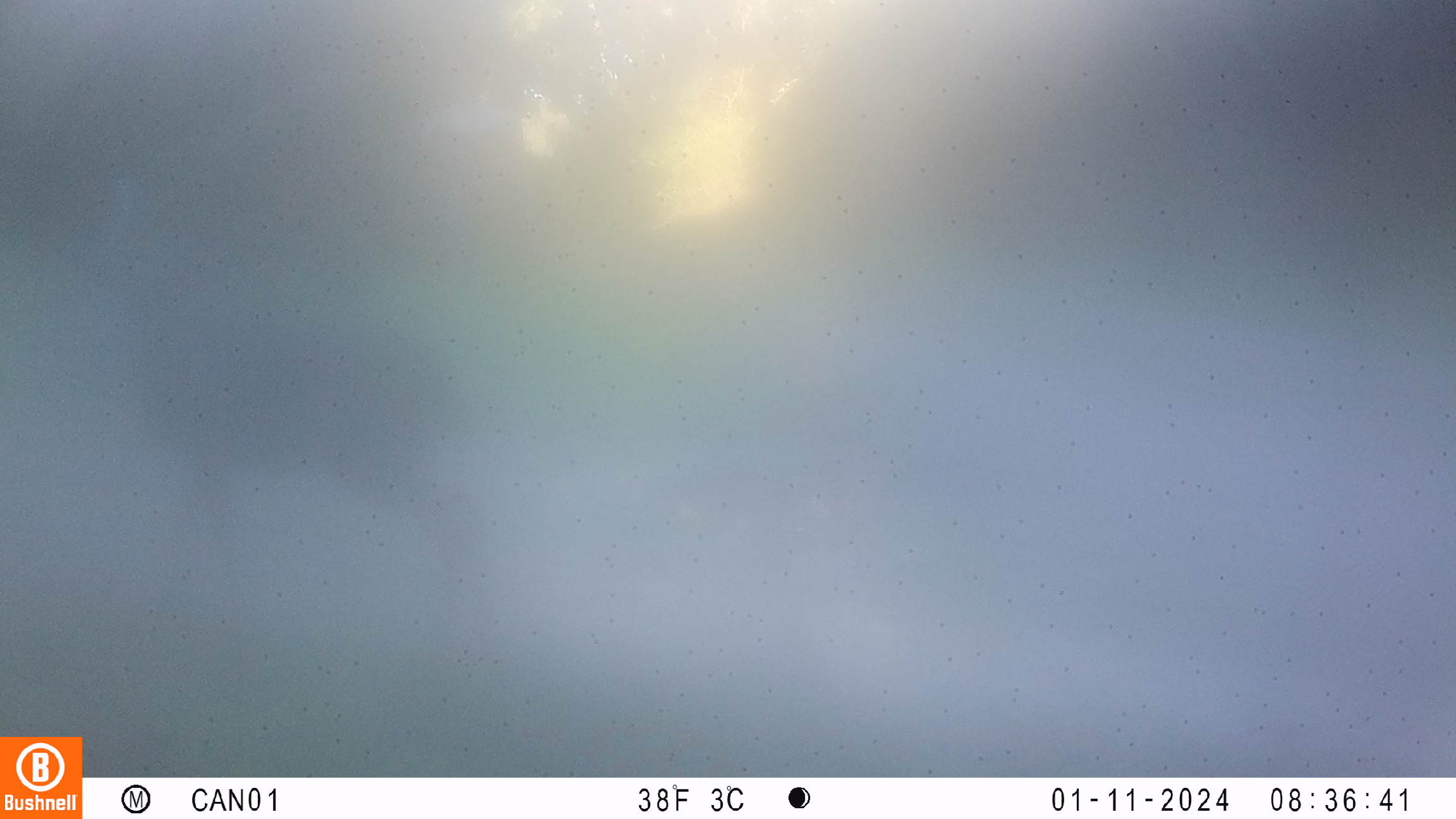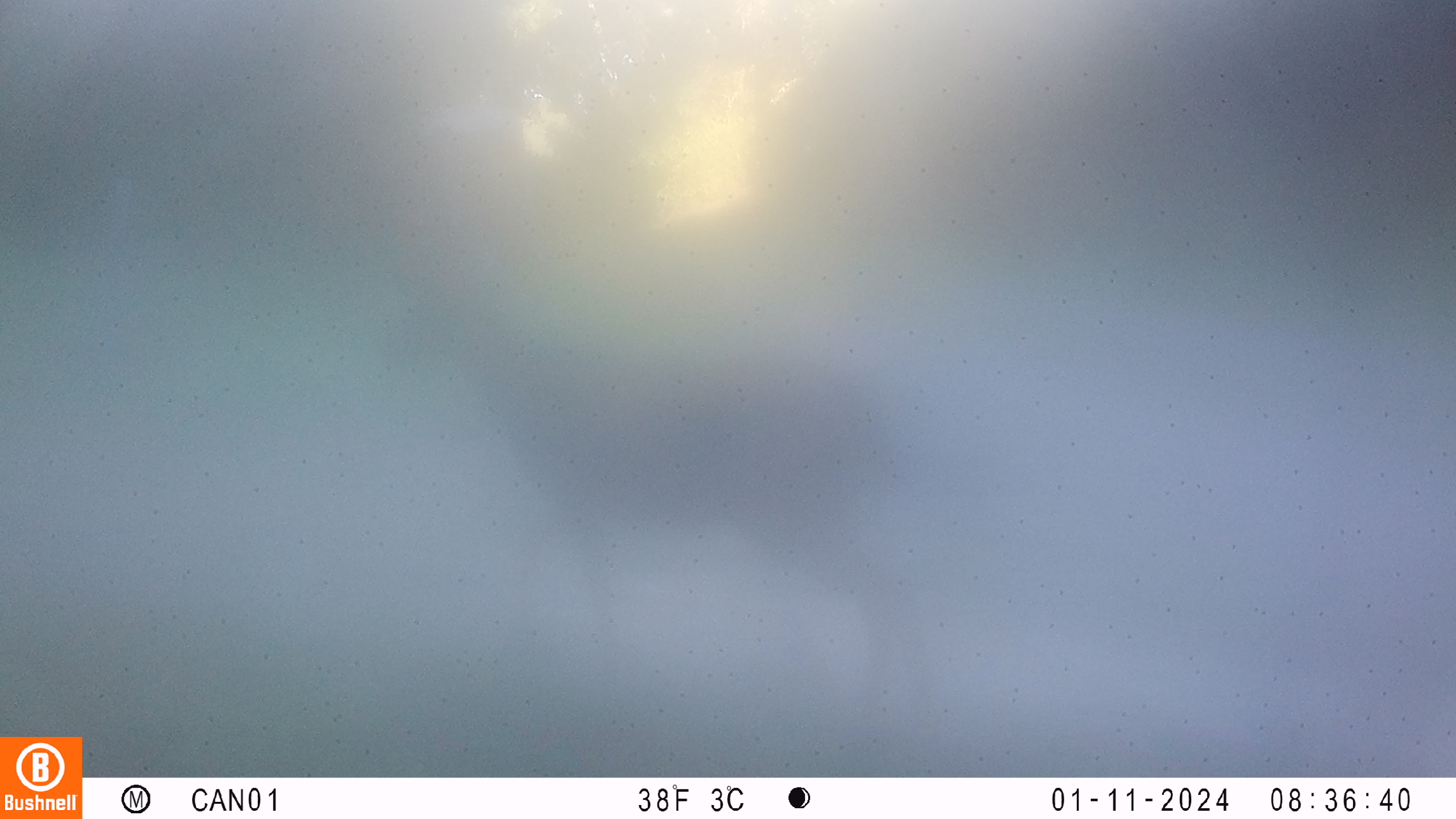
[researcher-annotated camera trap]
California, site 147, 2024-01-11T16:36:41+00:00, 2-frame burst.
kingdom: Animalia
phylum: Chordata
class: Mammalia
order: Artiodactyla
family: Cervidae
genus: Odocoileus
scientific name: Odocoileus hemionus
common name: mule deer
Mule deer (Odocoileus hemionus).